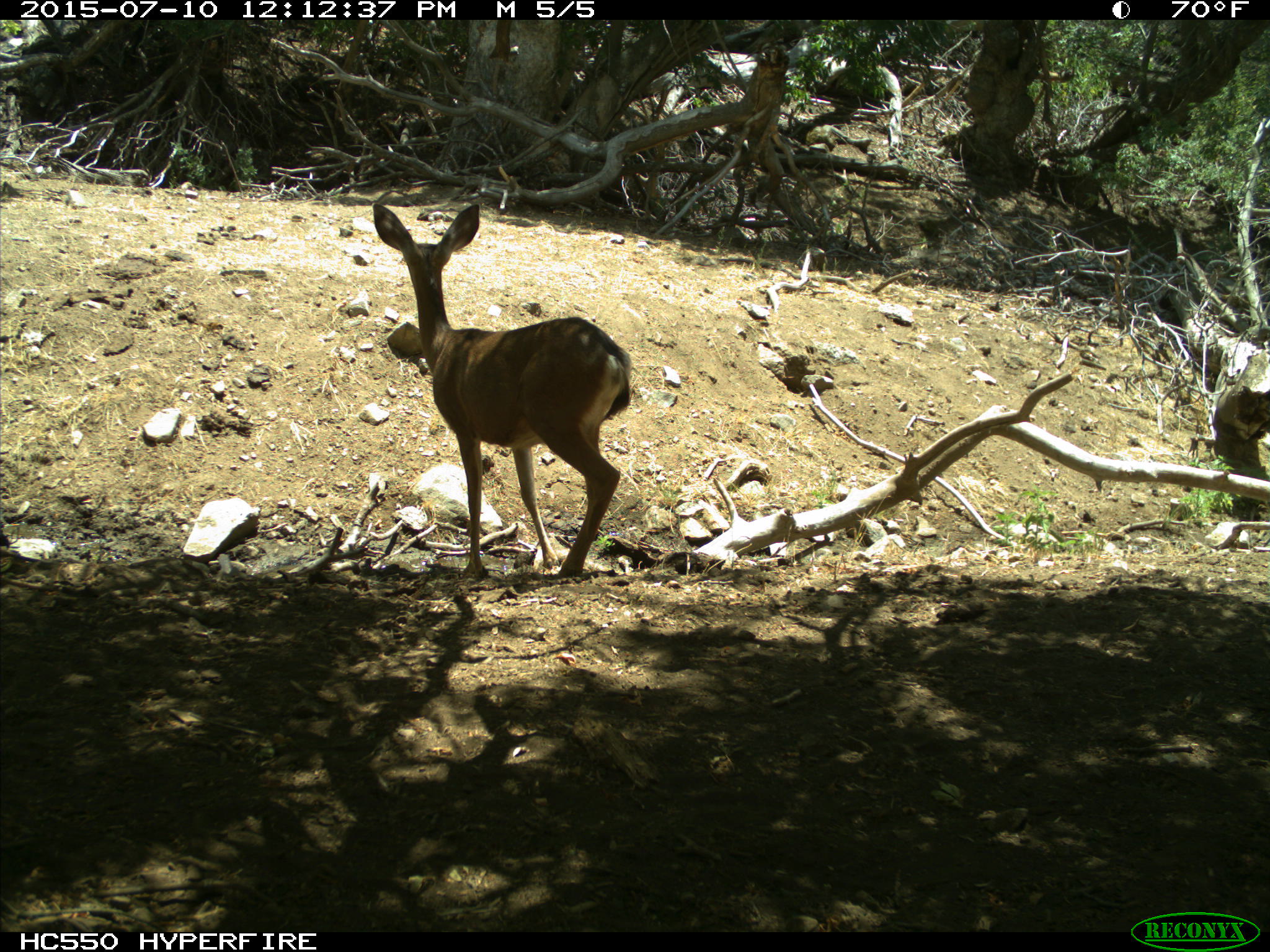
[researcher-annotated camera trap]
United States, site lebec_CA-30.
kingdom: Animalia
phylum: Chordata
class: Mammalia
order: Artiodactyla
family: Cervidae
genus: Odocoileus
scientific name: Odocoileus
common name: deer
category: unidentified deer